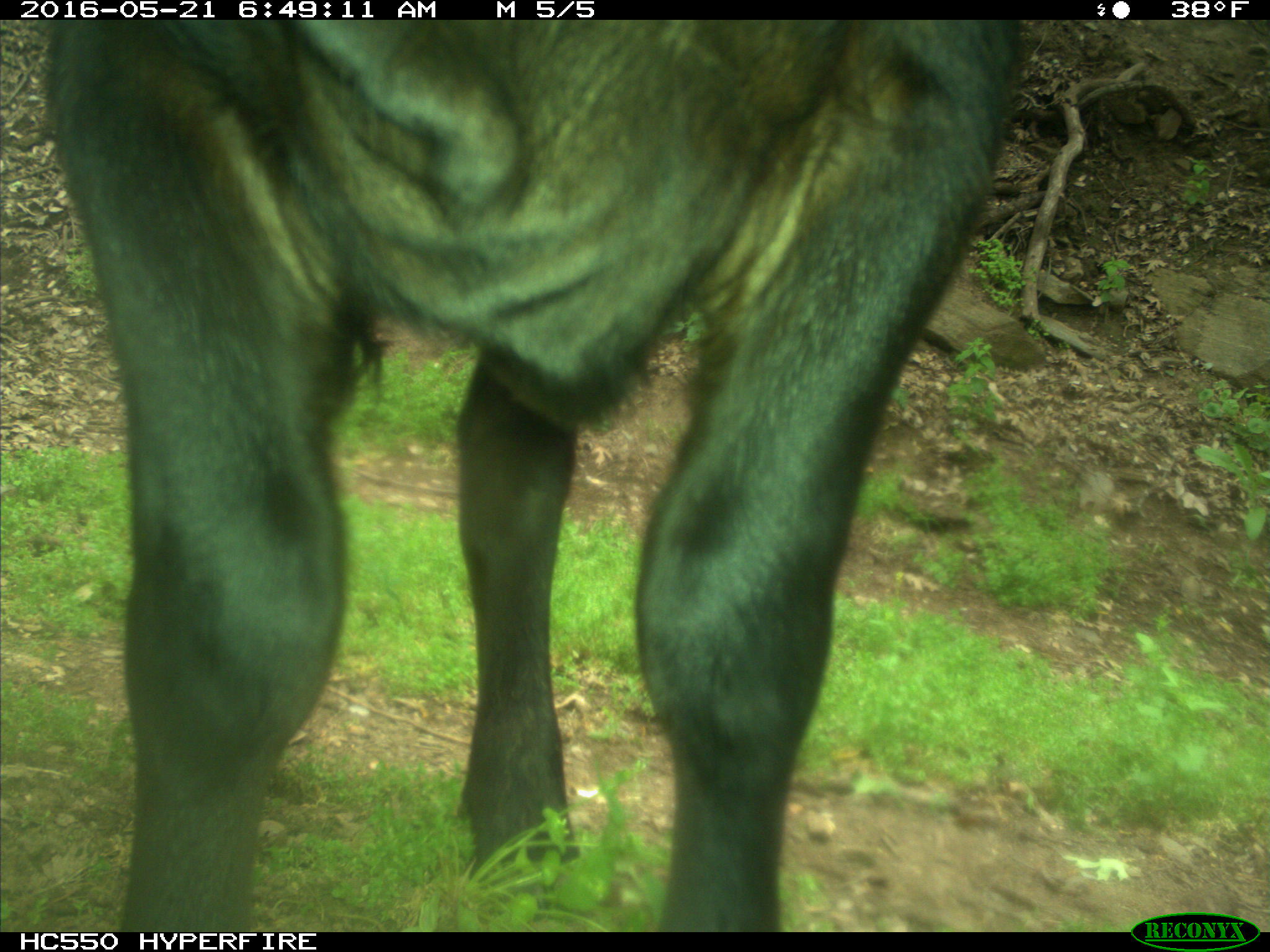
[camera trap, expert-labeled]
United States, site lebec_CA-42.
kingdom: Animalia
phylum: Chordata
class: Mammalia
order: Artiodactyla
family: Bovidae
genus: Bos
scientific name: Bos taurus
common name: domestic cow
Bos taurus (domestic cow).